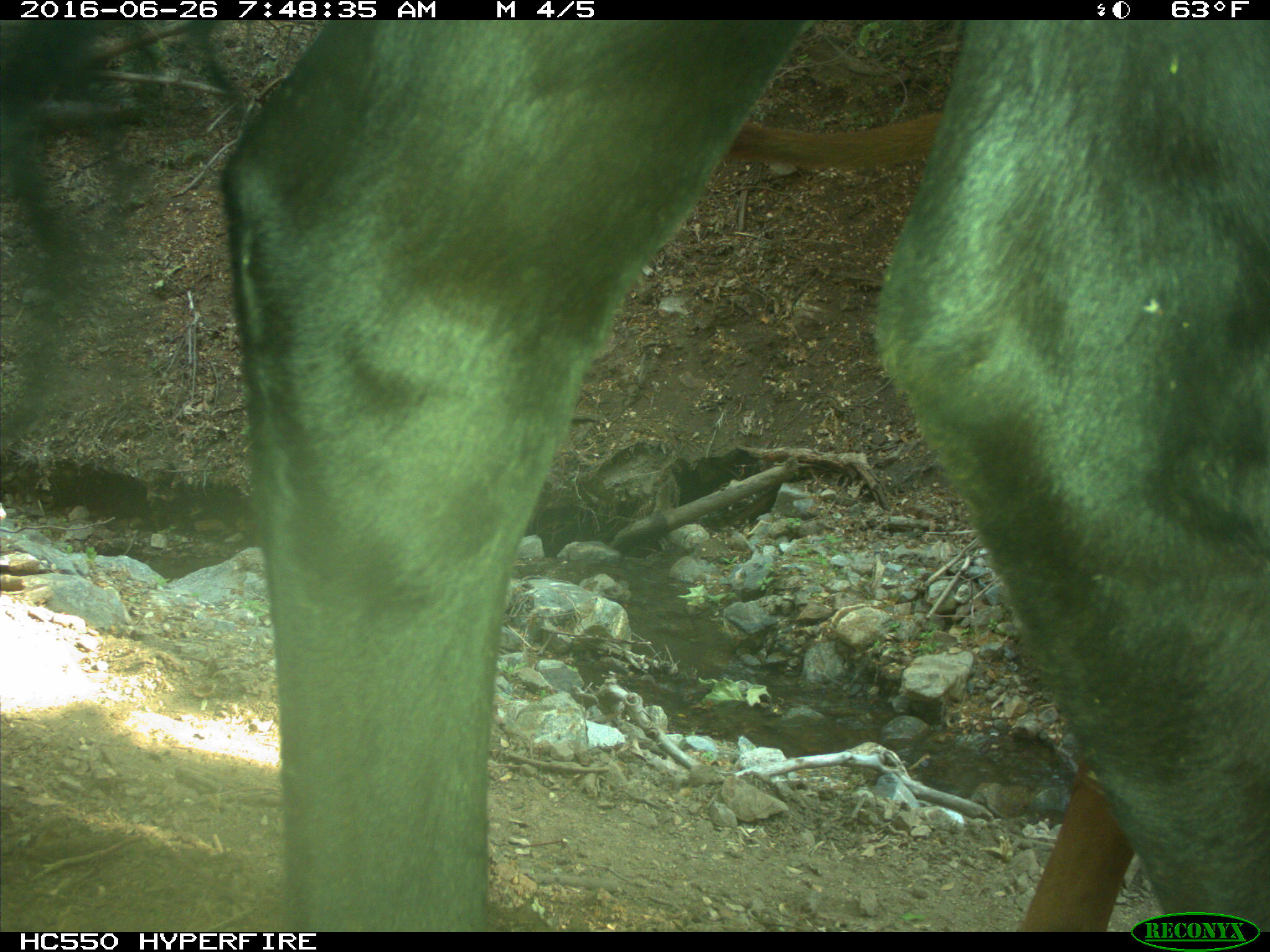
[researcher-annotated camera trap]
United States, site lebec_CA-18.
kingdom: Animalia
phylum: Chordata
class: Mammalia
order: Artiodactyla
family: Bovidae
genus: Bos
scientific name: Bos taurus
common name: domestic cow